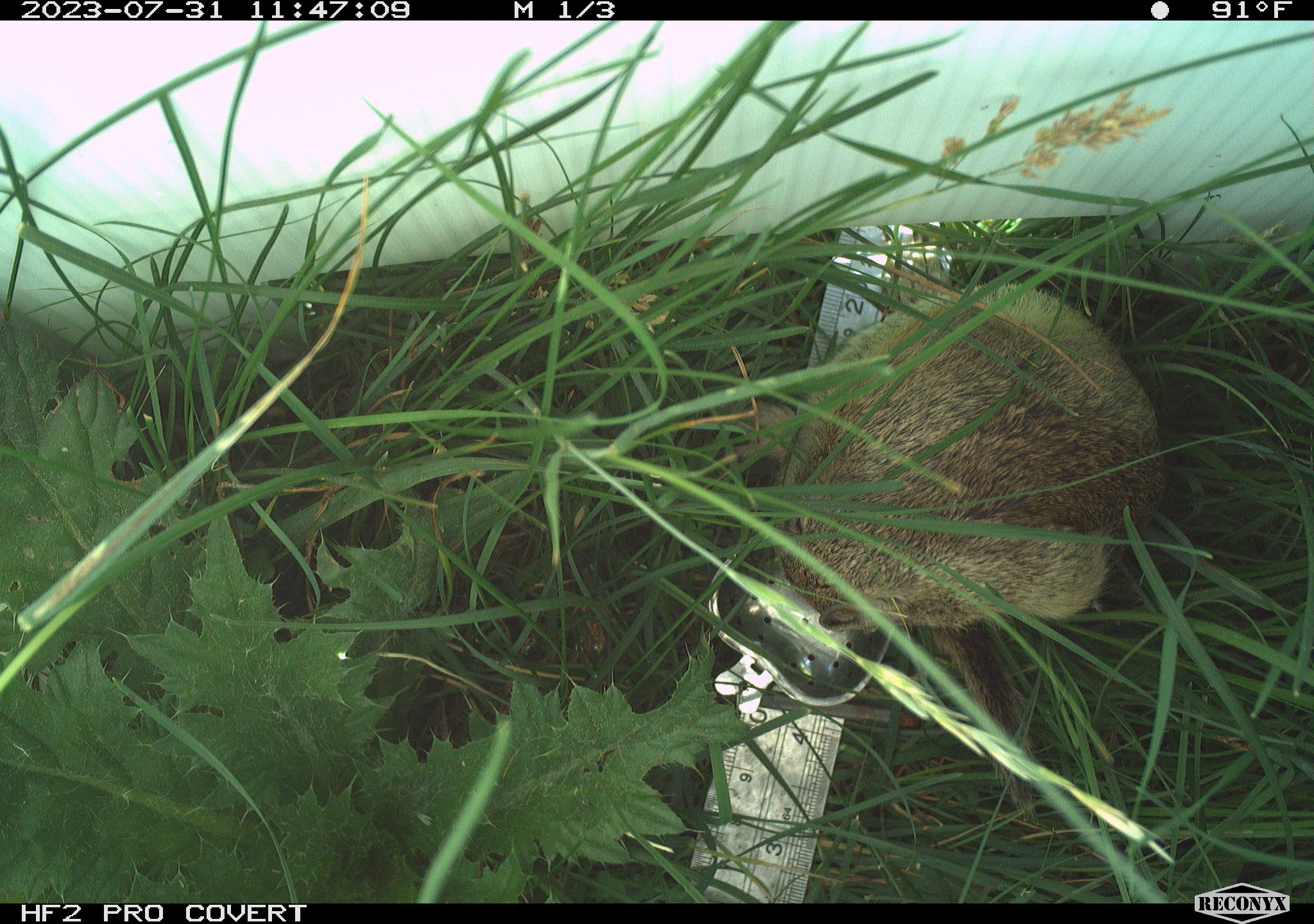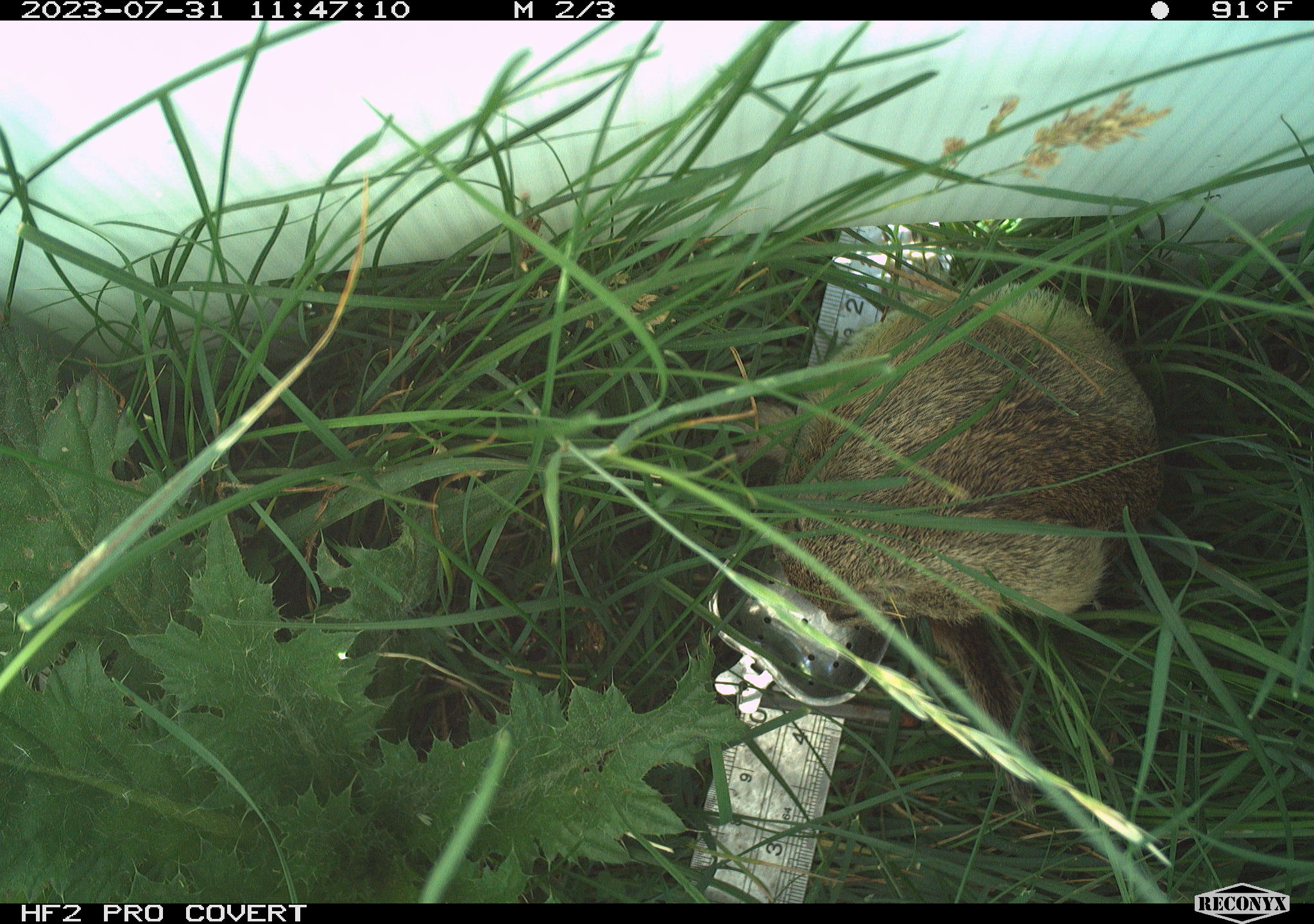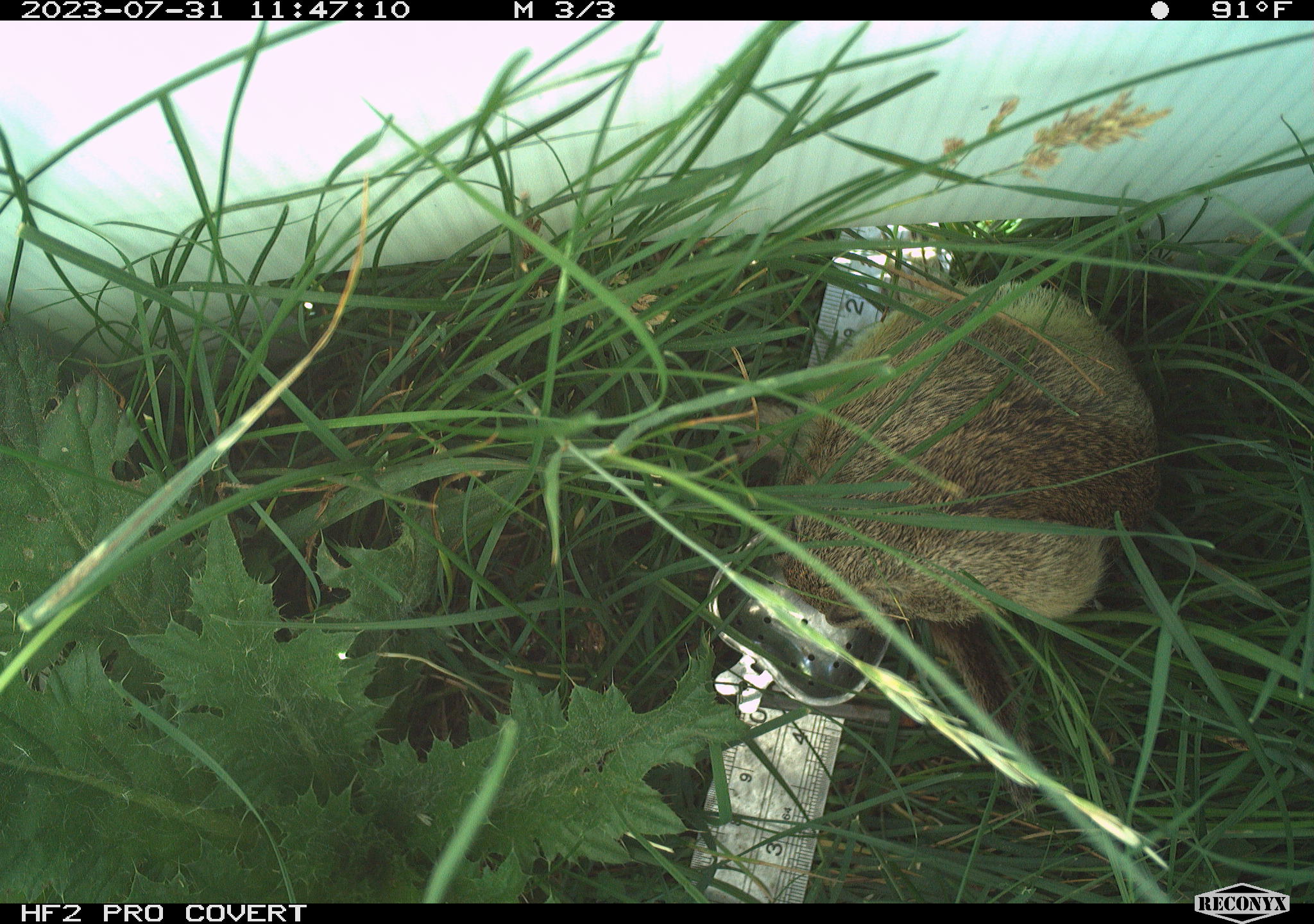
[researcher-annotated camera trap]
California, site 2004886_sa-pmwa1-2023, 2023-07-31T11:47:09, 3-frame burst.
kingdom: Animalia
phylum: Chordata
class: Mammalia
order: Rodentia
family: Sciuridae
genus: Urocitellus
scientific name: Urocitellus beldingi beldingi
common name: belding's ground squirrel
Belding's ground squirrel (Urocitellus beldingi beldingi).